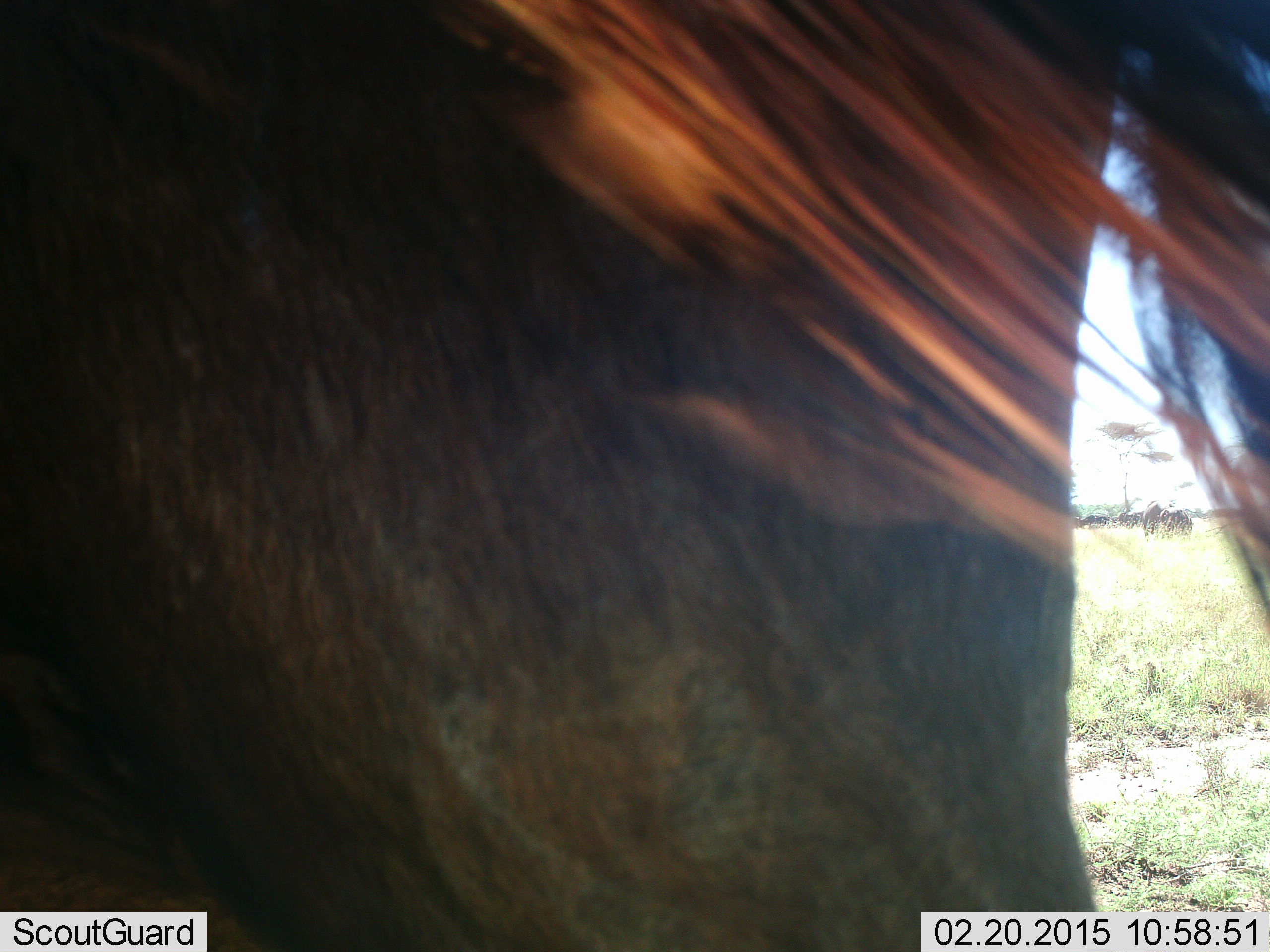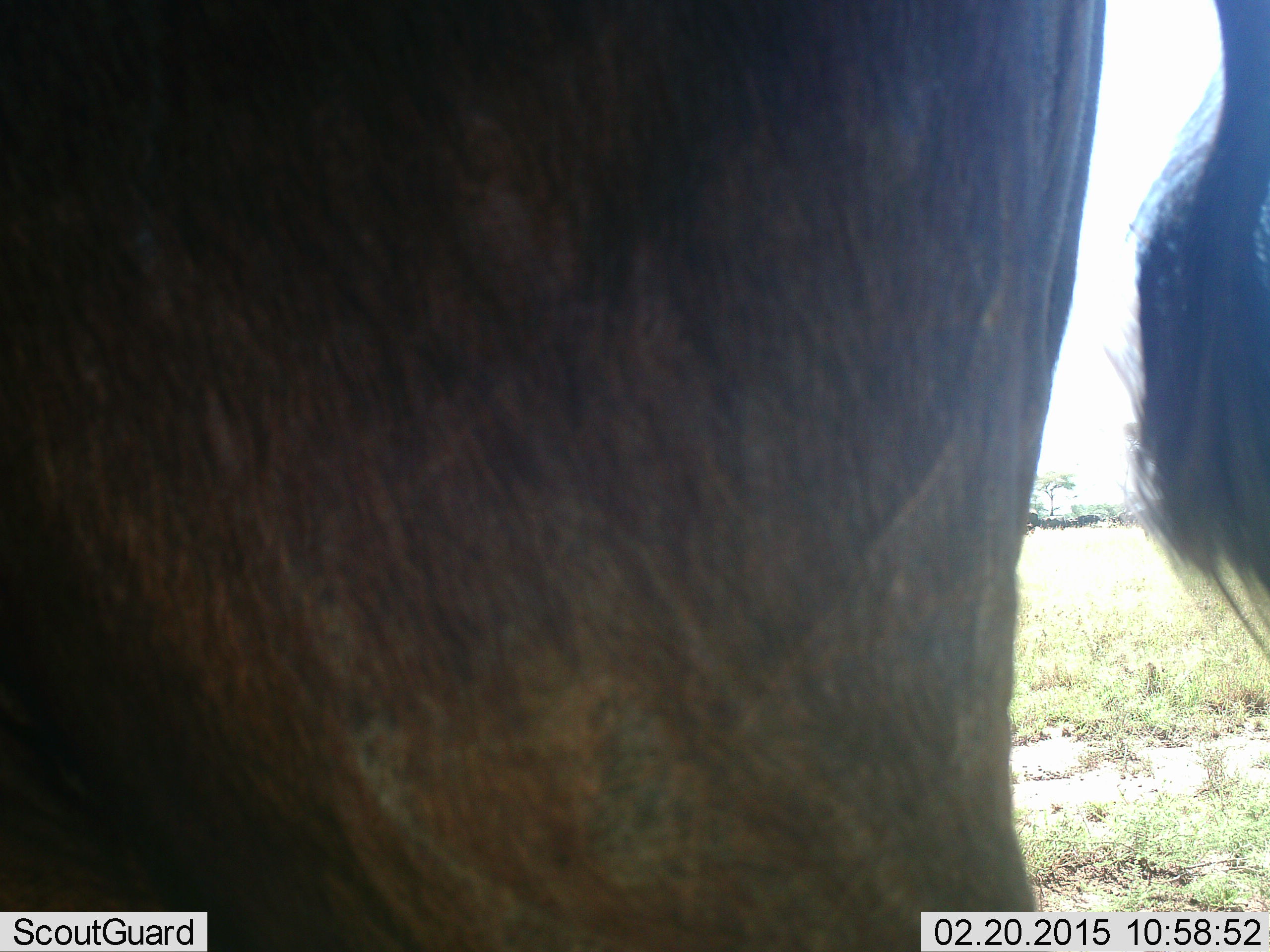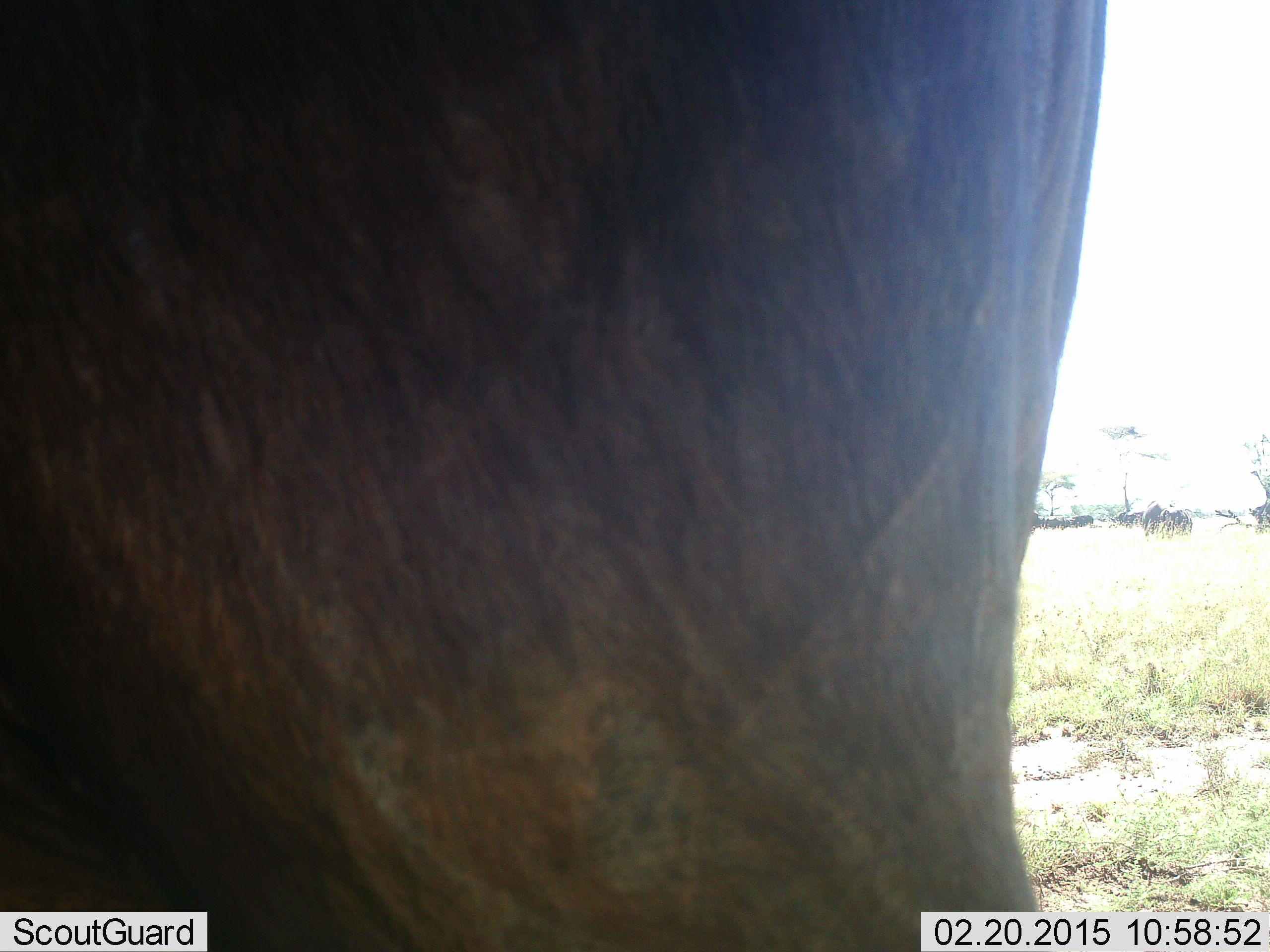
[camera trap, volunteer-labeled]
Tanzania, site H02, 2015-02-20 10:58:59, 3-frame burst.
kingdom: Animalia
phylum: Chordata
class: Mammalia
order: Artiodactyla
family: Bovidae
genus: Connochaetes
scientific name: Connochaetes taurinus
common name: blue wildebeest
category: wildebeest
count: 1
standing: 100%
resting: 0%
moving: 0%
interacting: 0%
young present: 0%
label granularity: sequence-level